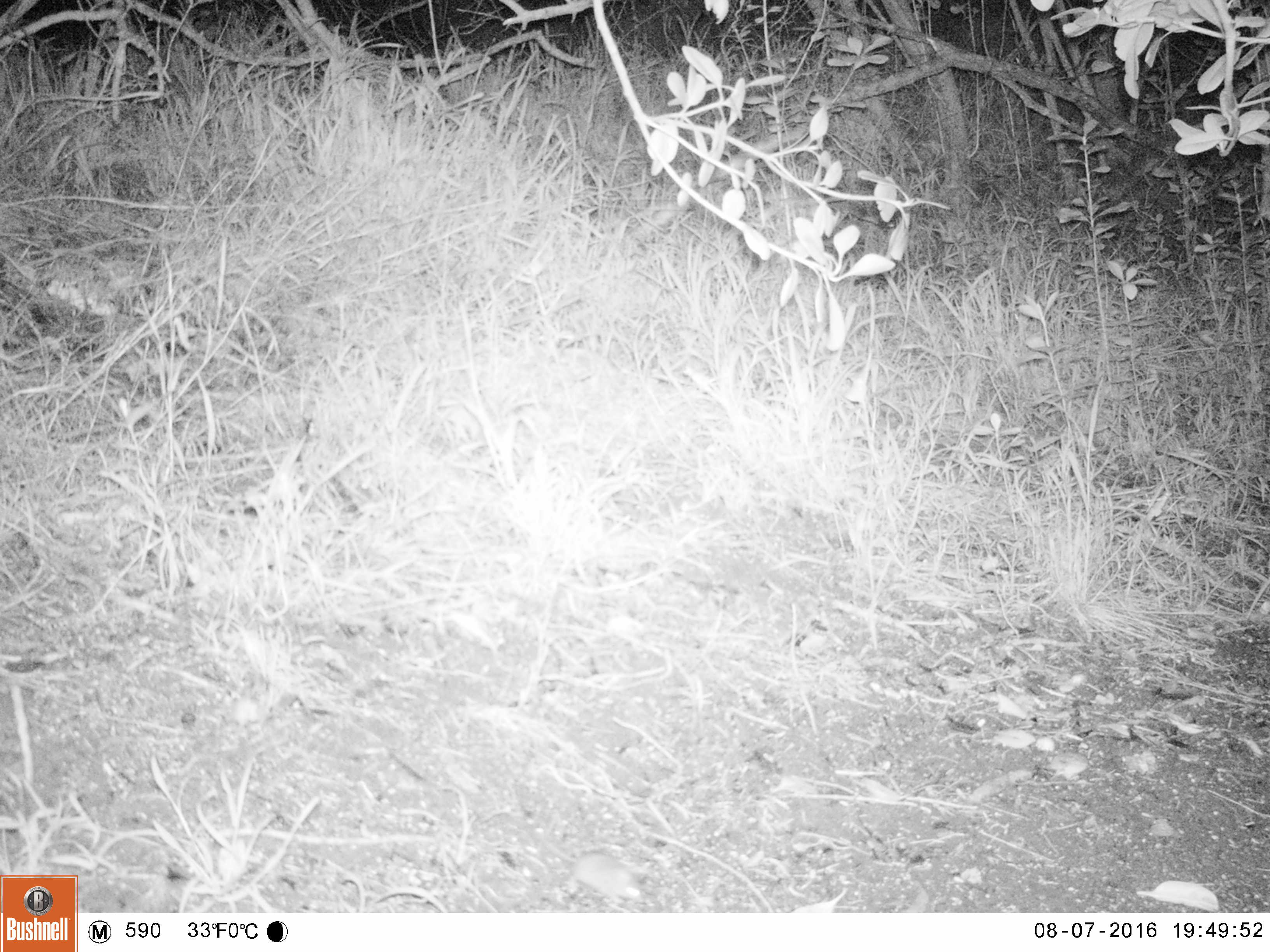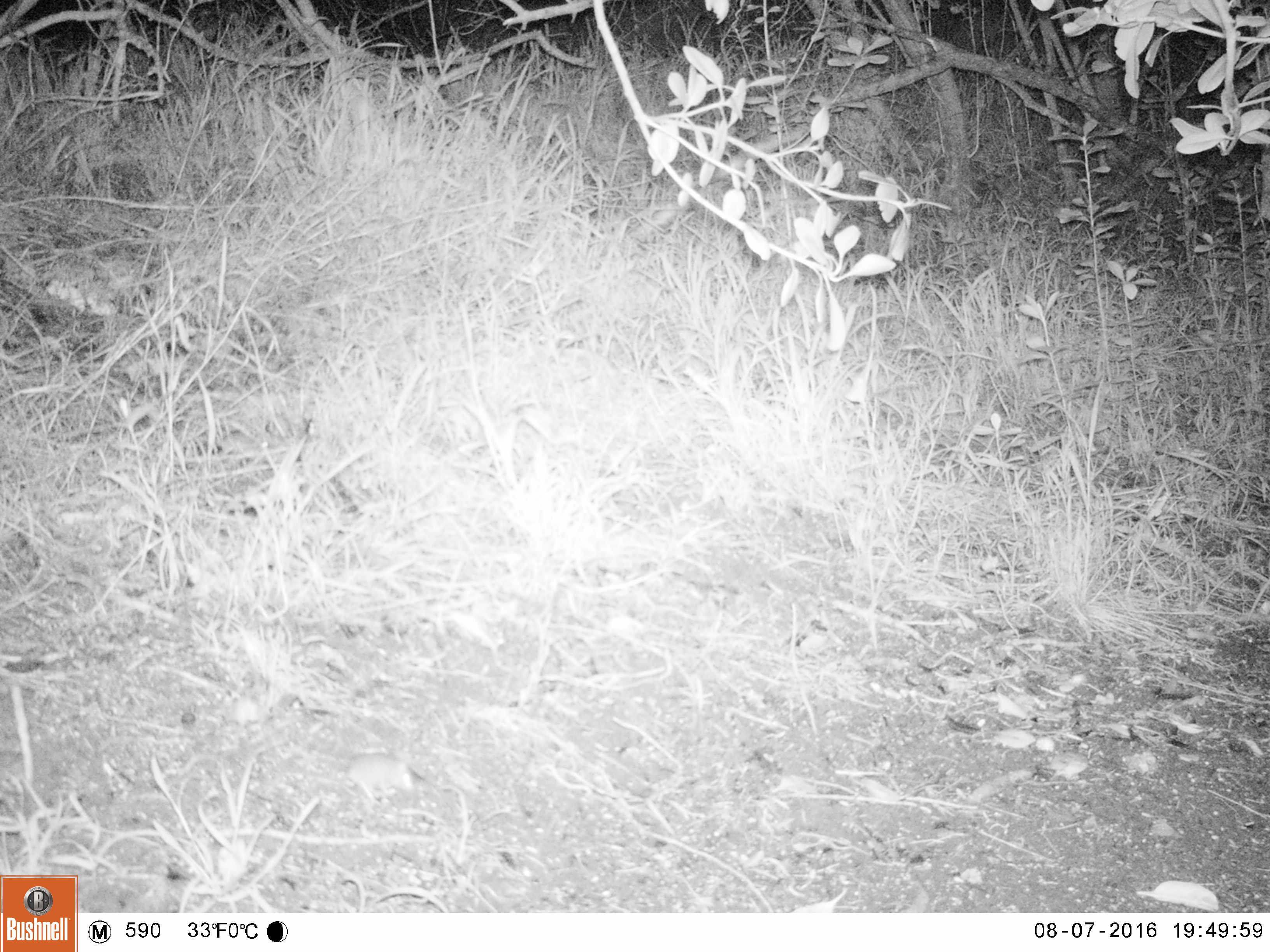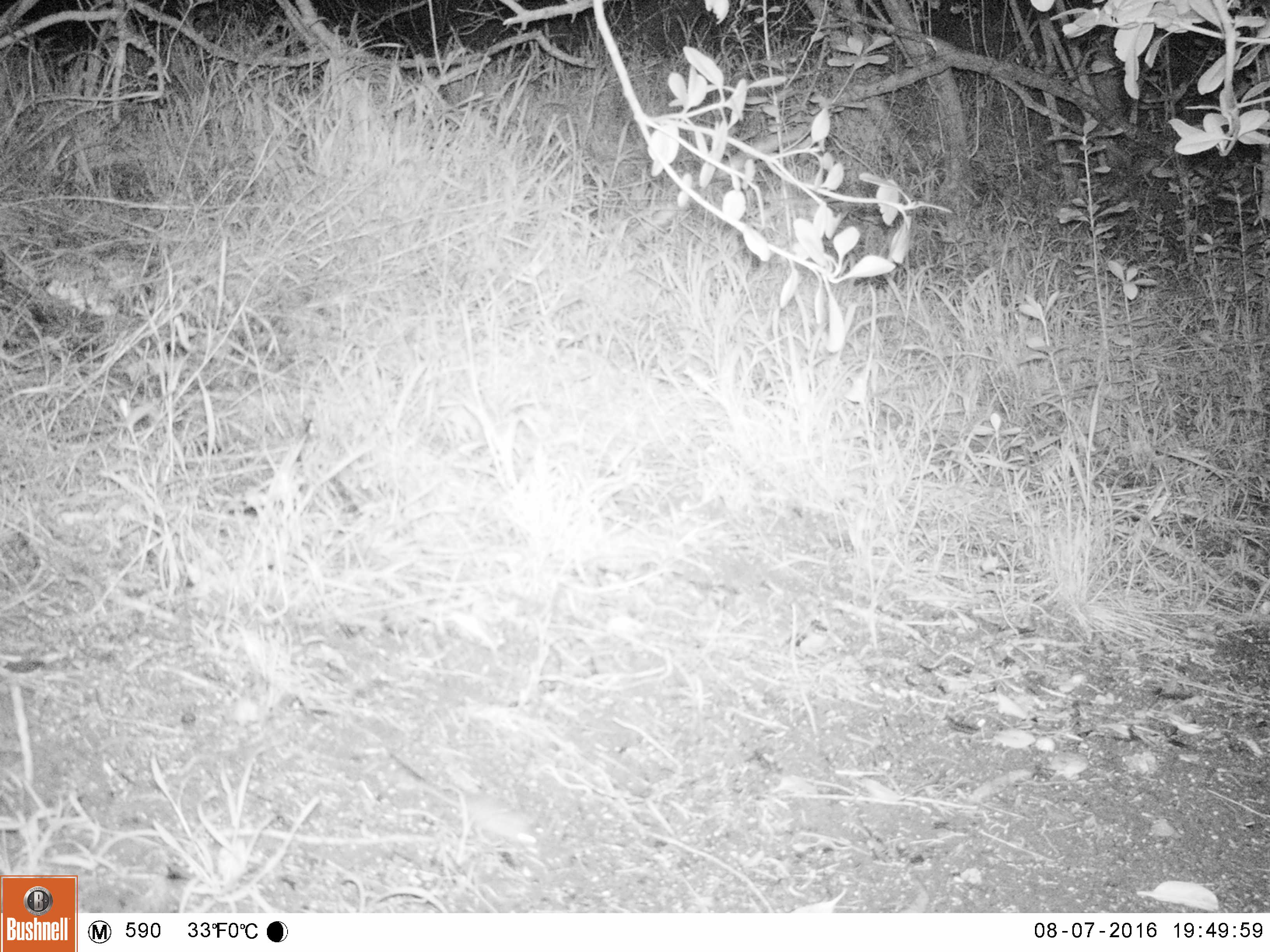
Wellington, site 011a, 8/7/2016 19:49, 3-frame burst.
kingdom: Animalia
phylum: Chordata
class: Mammalia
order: Rodentia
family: Muridae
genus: Mus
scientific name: Mus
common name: mouse